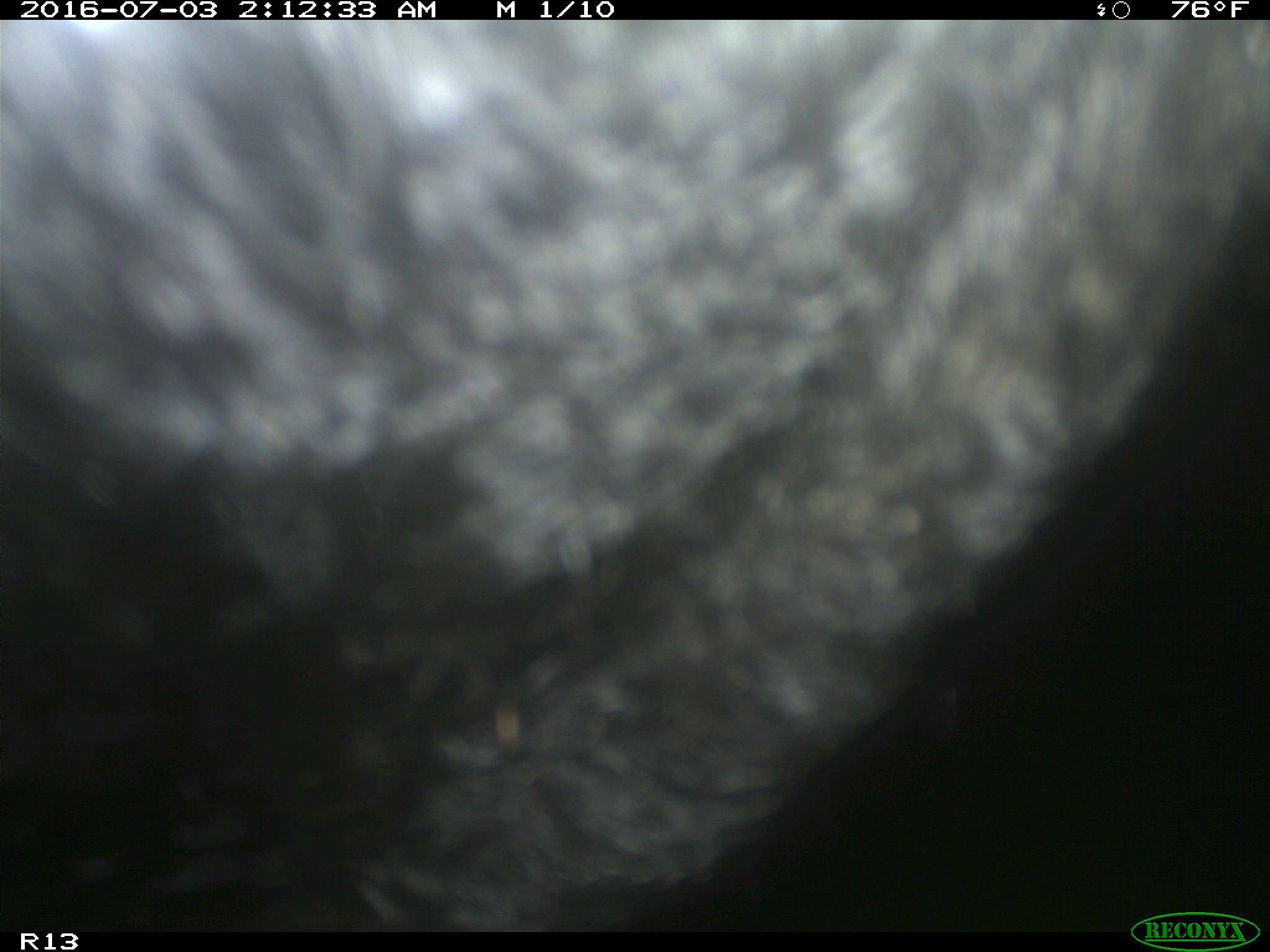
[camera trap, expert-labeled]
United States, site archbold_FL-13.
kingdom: Animalia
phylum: Chordata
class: Mammalia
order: Artiodactyla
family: Bovidae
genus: Bos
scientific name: Bos taurus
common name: domestic cow